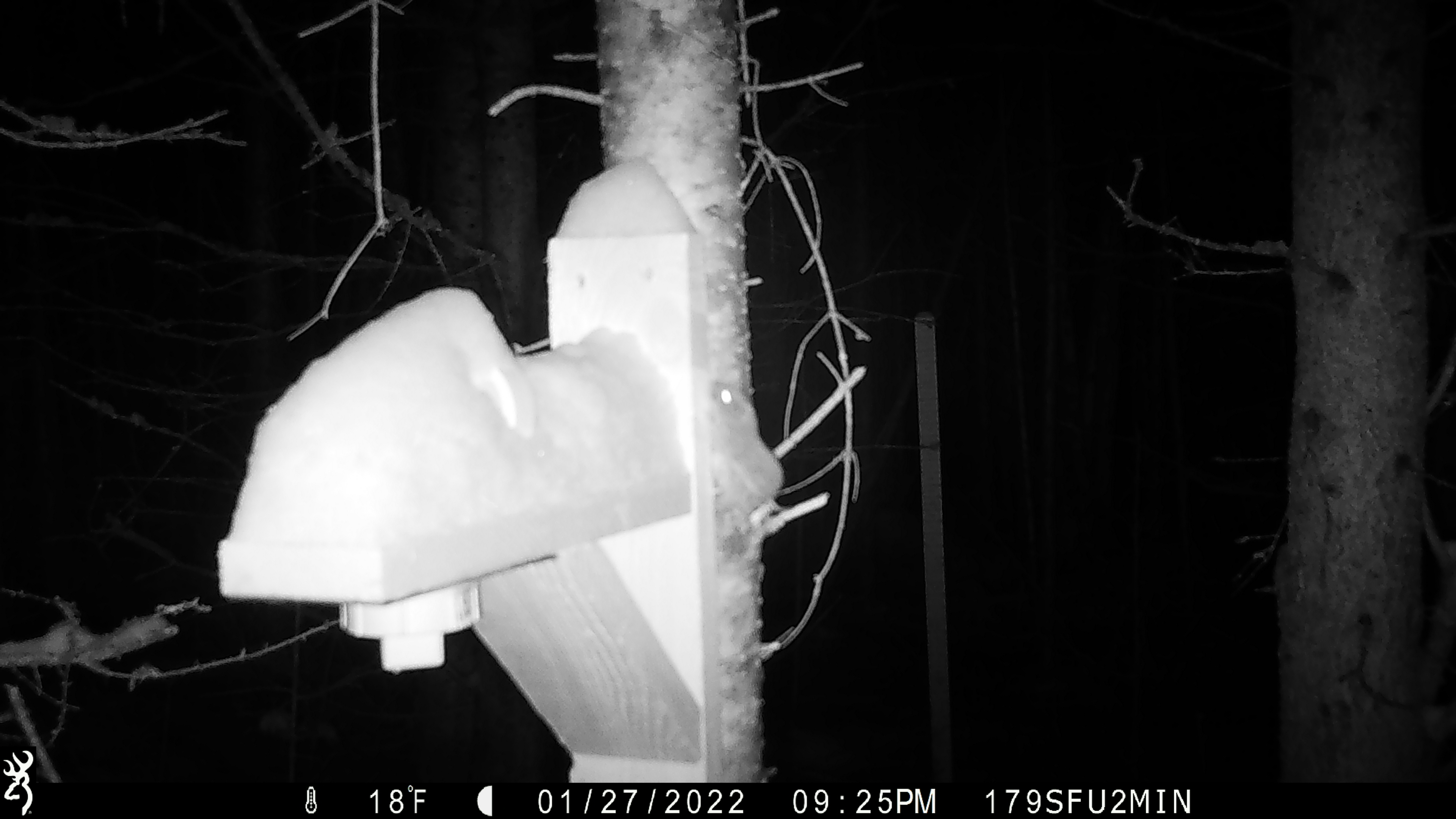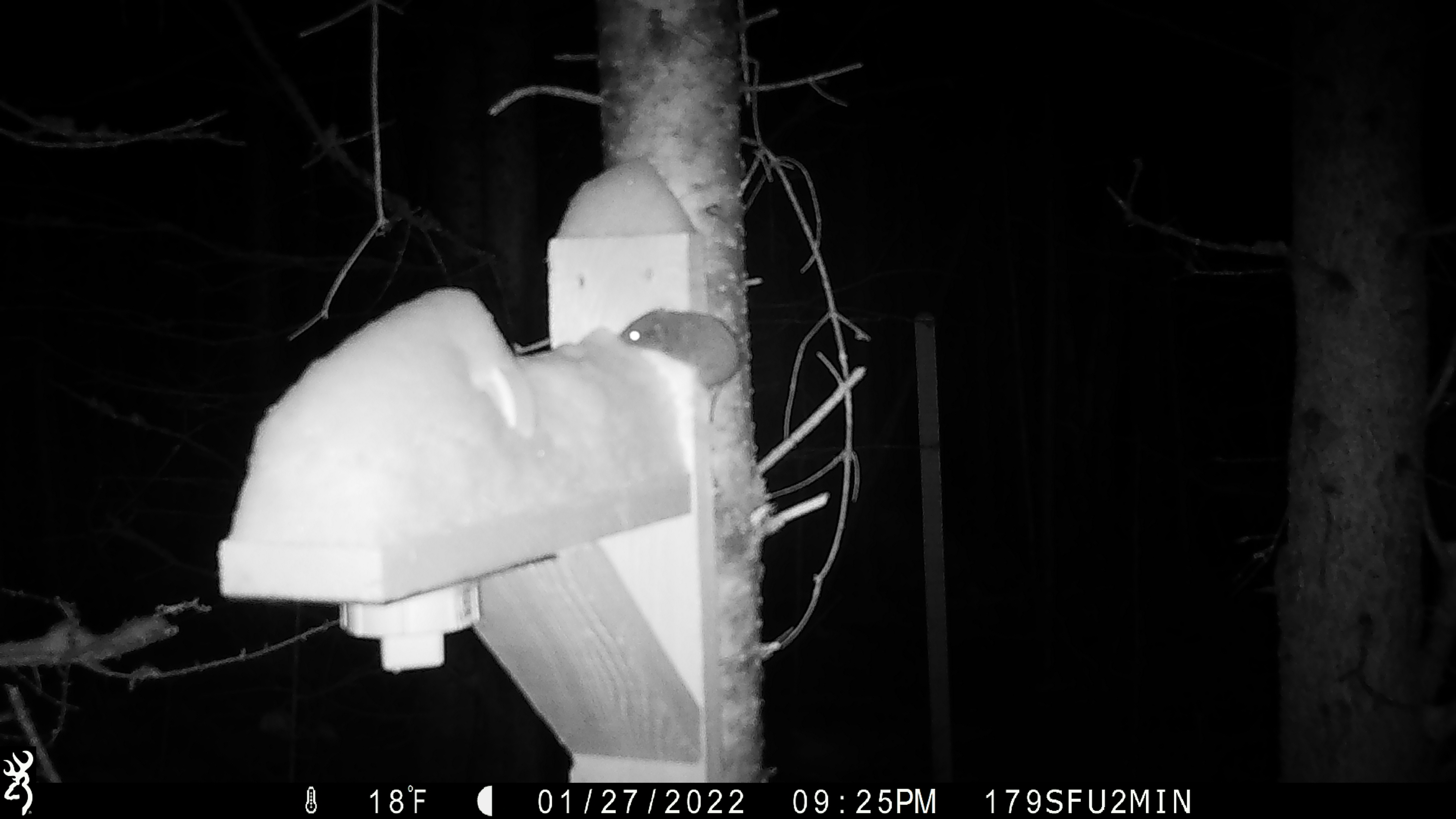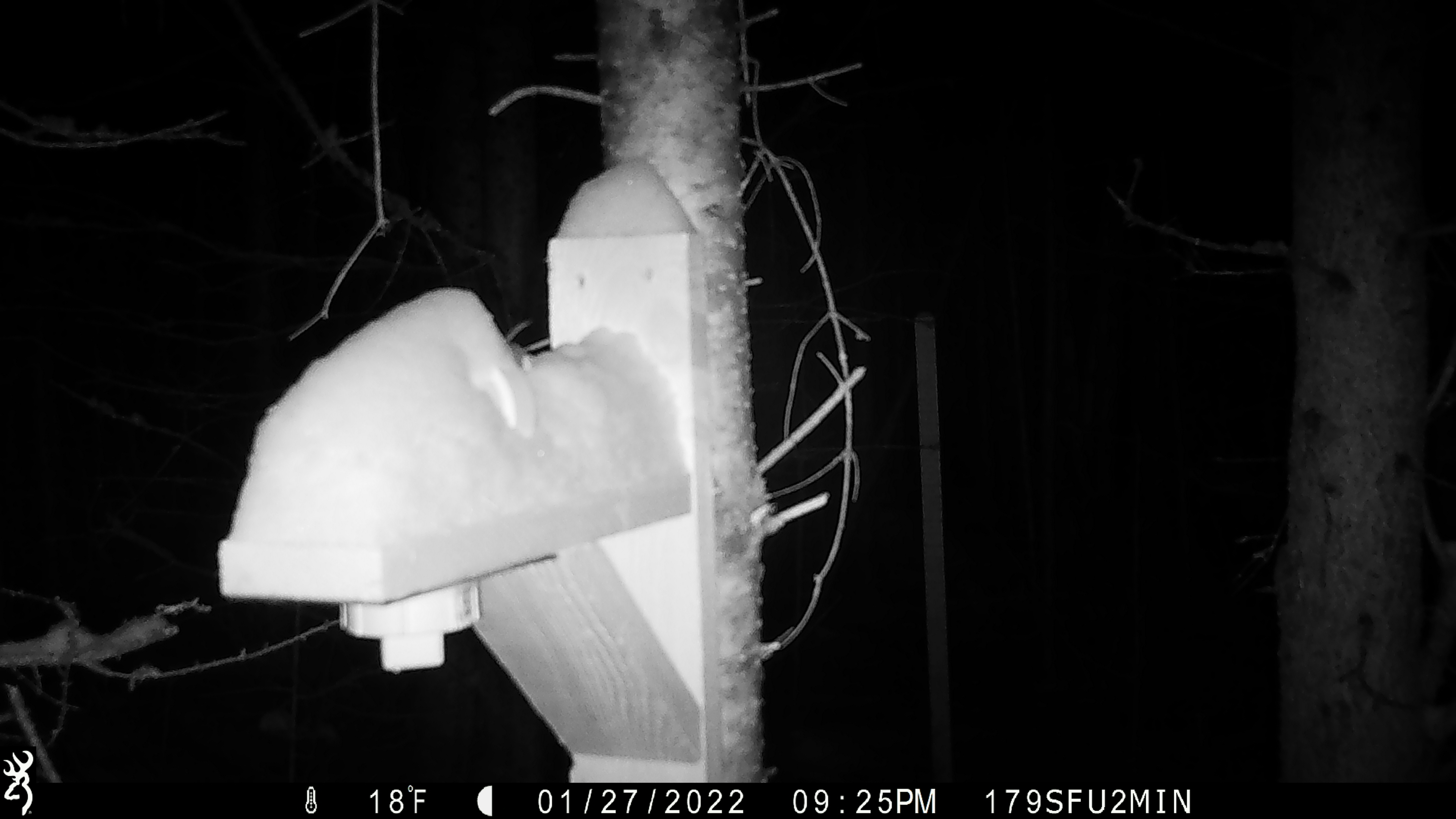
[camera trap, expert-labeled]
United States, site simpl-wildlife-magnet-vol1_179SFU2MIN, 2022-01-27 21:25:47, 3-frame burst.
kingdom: Animalia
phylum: Chordata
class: Mammalia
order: Rodentia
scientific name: Rodentia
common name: mouse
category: mouse sp.